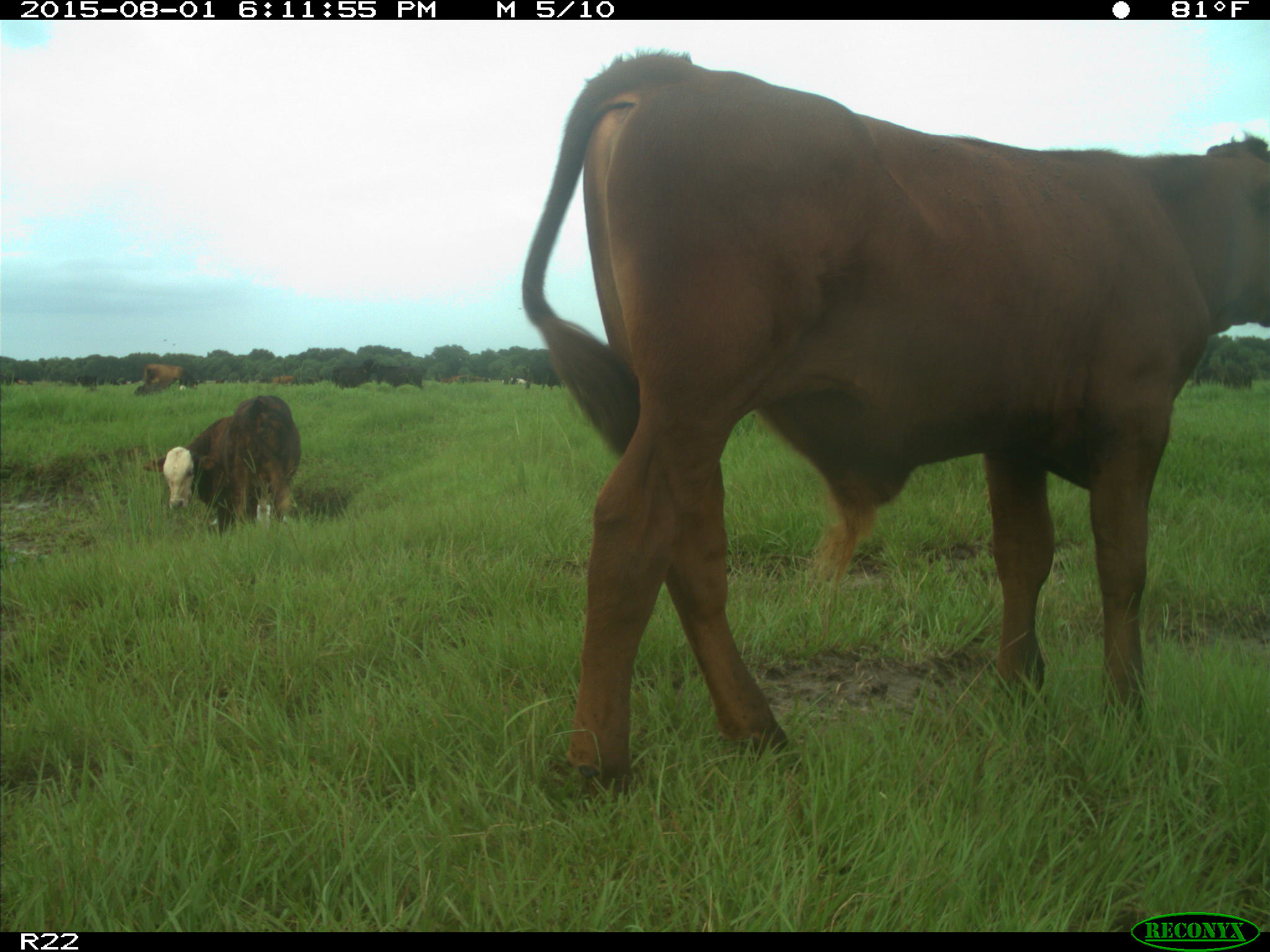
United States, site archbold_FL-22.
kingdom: Animalia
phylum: Chordata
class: Mammalia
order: Artiodactyla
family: Bovidae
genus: Bos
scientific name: Bos taurus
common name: domestic cow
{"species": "Bos taurus (domestic cow)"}